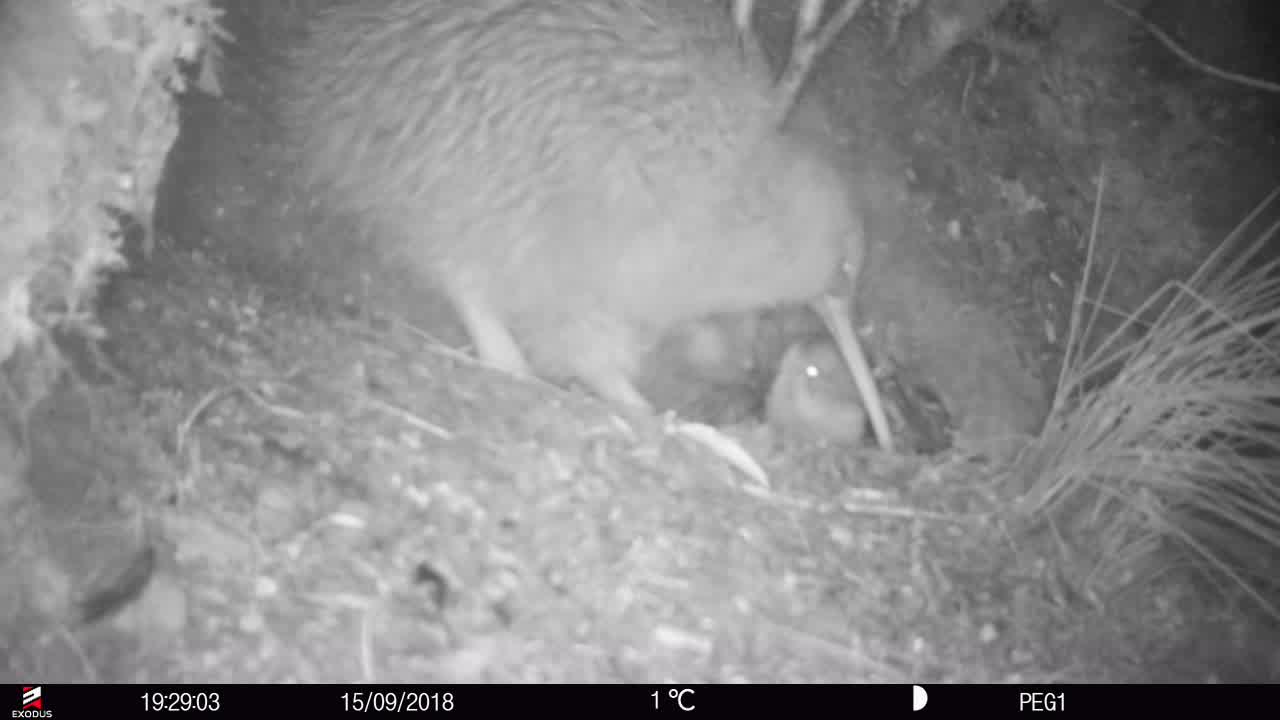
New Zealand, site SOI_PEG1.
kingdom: Animalia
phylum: Chordata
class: Aves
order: Apterygiformes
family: Apterygidae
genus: Apteryx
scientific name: Apteryx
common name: kiwi